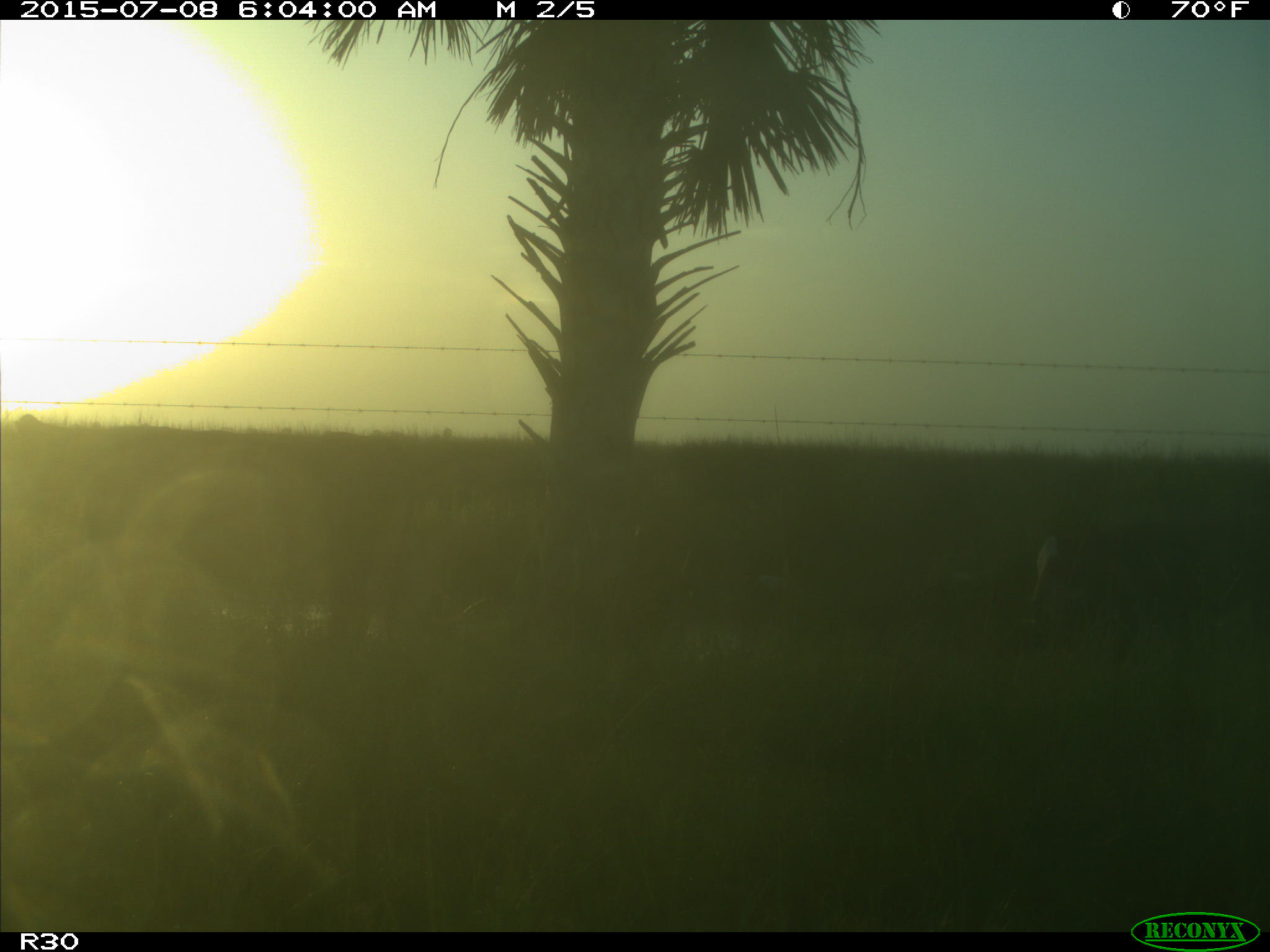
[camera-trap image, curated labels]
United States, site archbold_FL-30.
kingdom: Animalia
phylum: Chordata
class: Mammalia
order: Artiodactyla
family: Bovidae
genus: Bos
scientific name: Bos taurus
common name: domestic cow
Bos taurus (domestic cow).